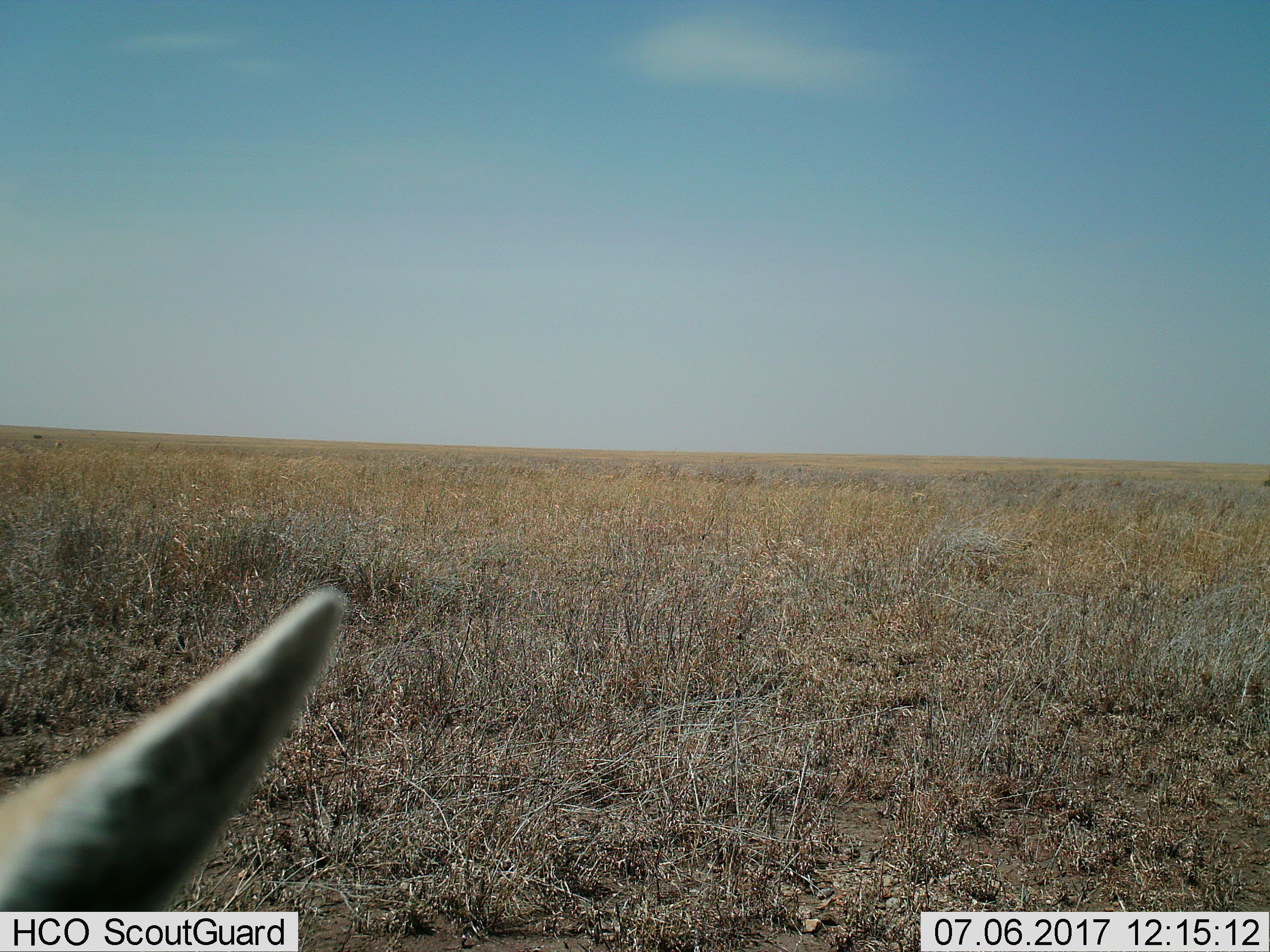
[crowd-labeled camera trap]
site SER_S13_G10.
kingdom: Animalia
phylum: Chordata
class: Mammalia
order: Artiodactyla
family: Bovidae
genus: Eudorcas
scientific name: Eudorcas thomsonii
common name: thomson's gazelle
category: gazellethomsons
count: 1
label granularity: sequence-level